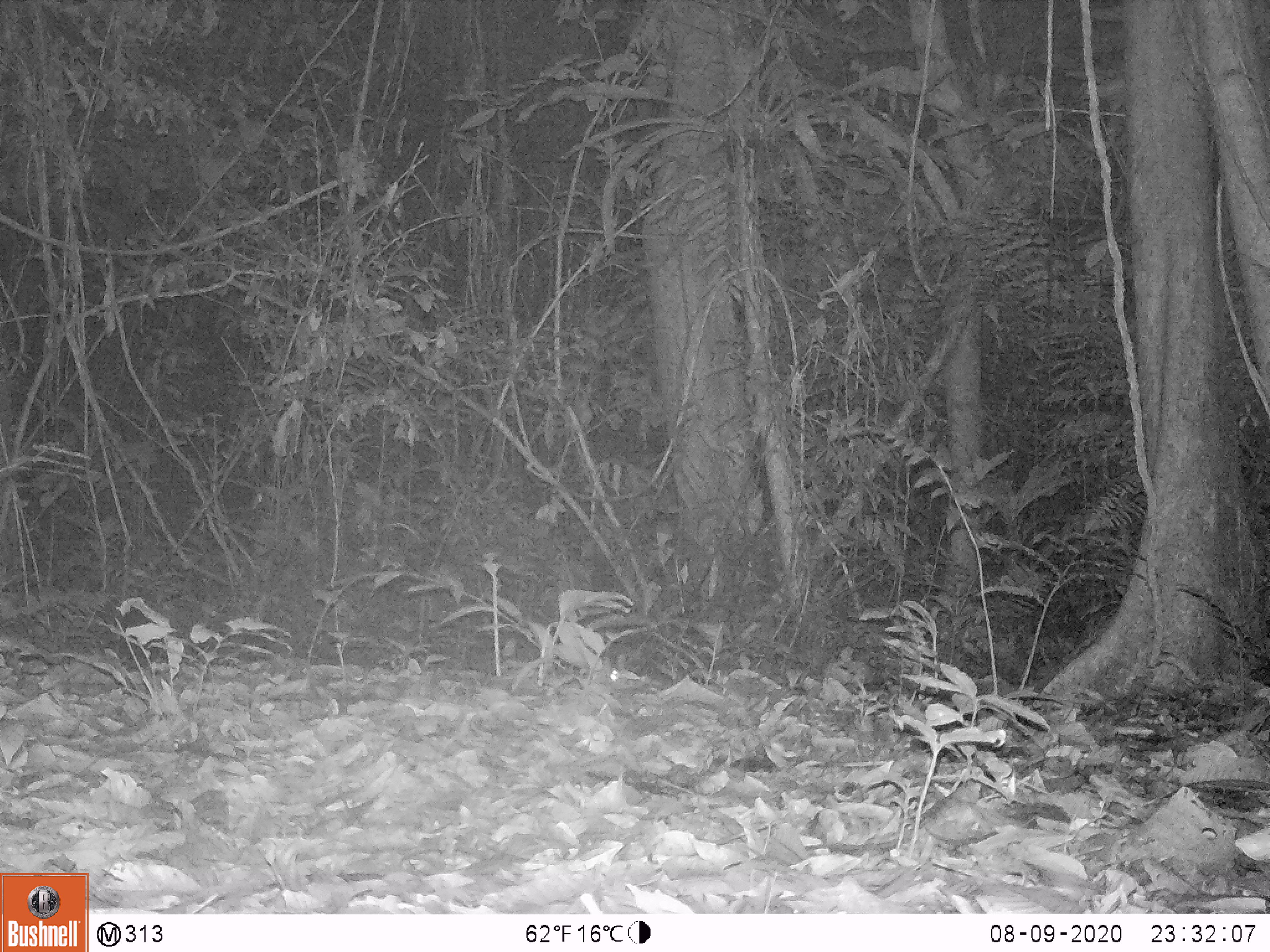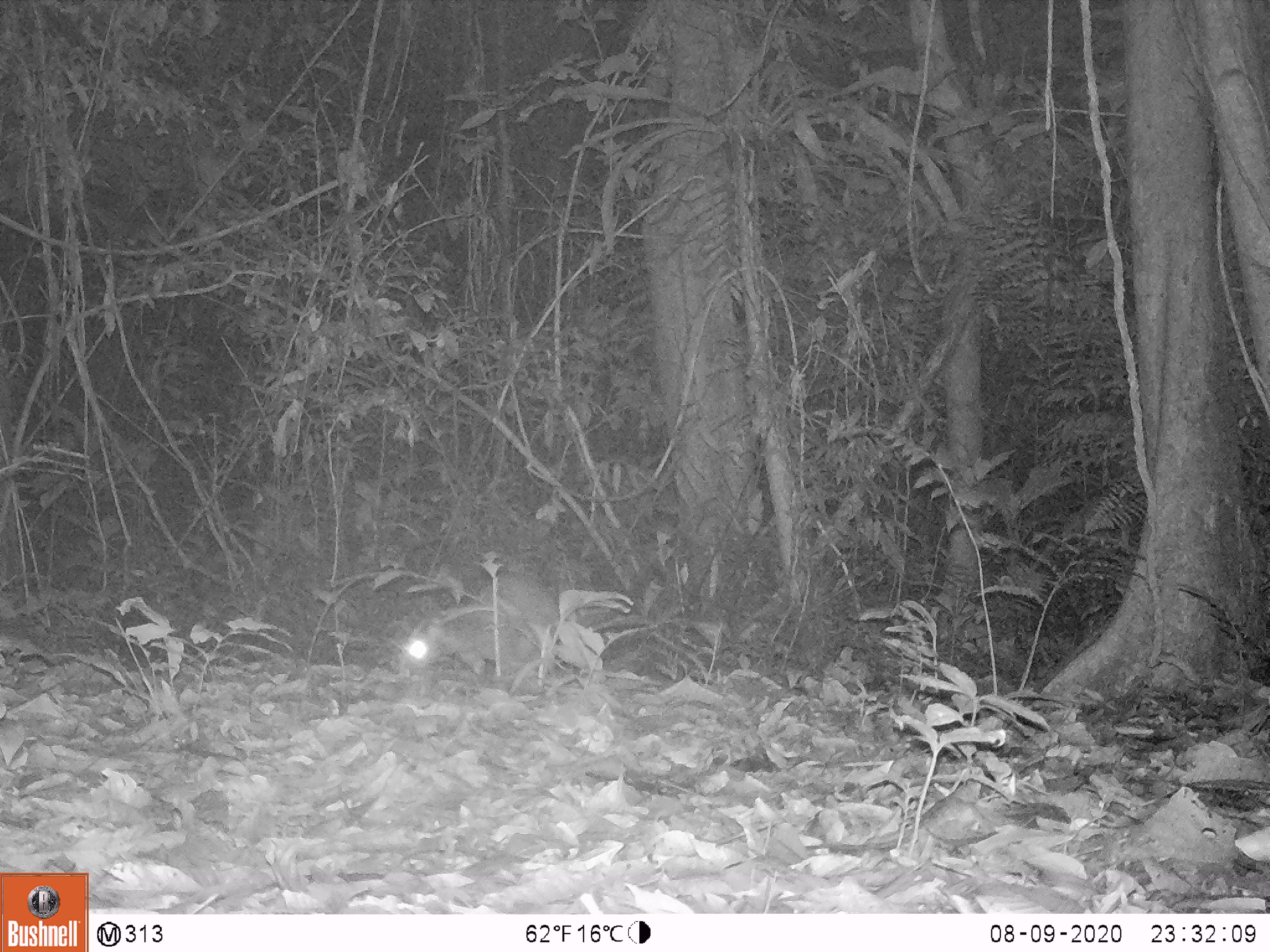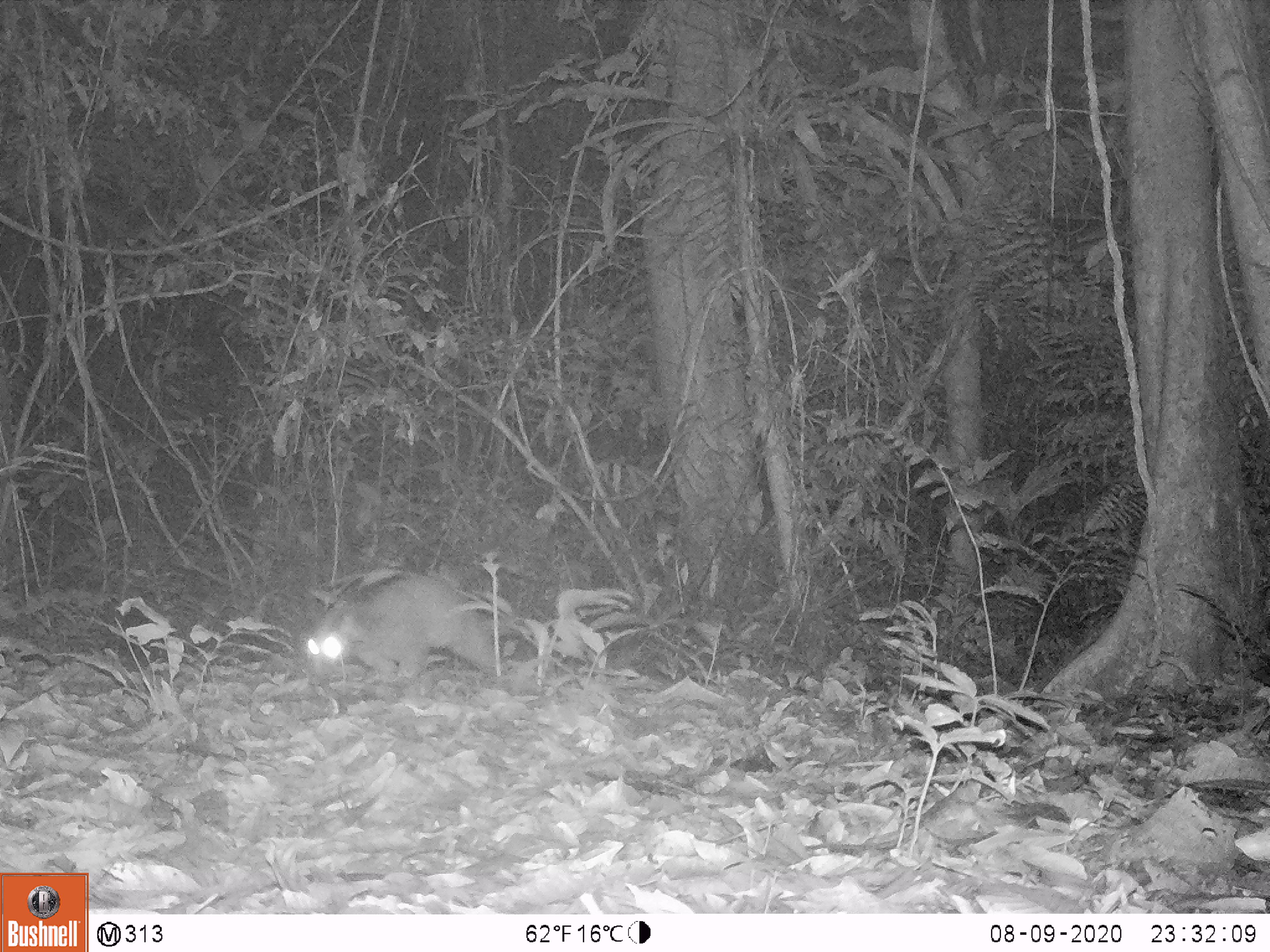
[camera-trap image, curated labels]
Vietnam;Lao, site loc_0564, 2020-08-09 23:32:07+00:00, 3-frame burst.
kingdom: Animalia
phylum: Chordata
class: Mammalia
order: Carnivora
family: Viverridae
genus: Paguma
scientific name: Paguma larvata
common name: masked palm civet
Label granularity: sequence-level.